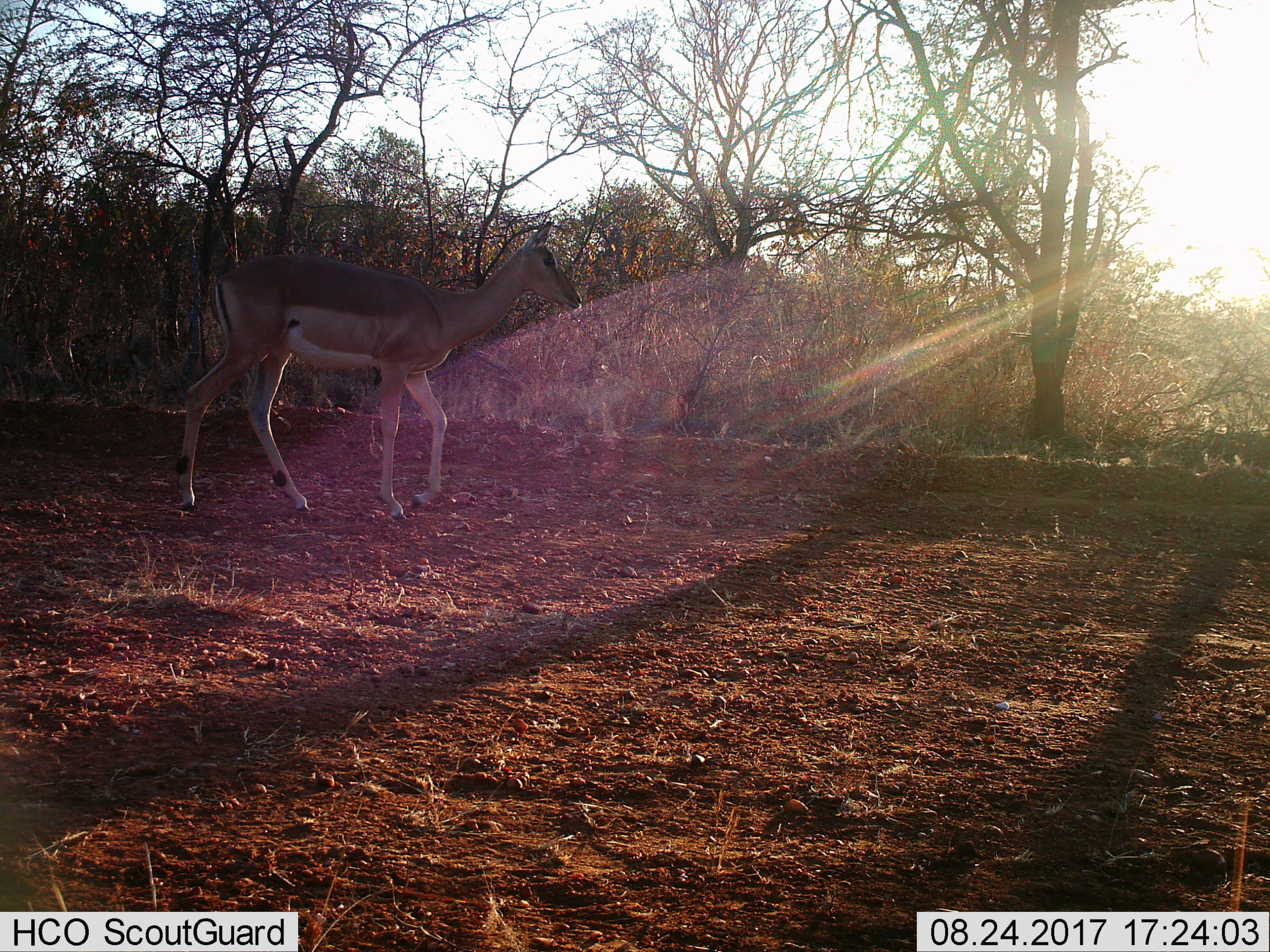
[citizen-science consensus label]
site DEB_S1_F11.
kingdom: Animalia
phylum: Chordata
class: Mammalia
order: Artiodactyla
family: Bovidae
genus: Aepyceros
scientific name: Aepyceros melampus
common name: impala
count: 1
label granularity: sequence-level